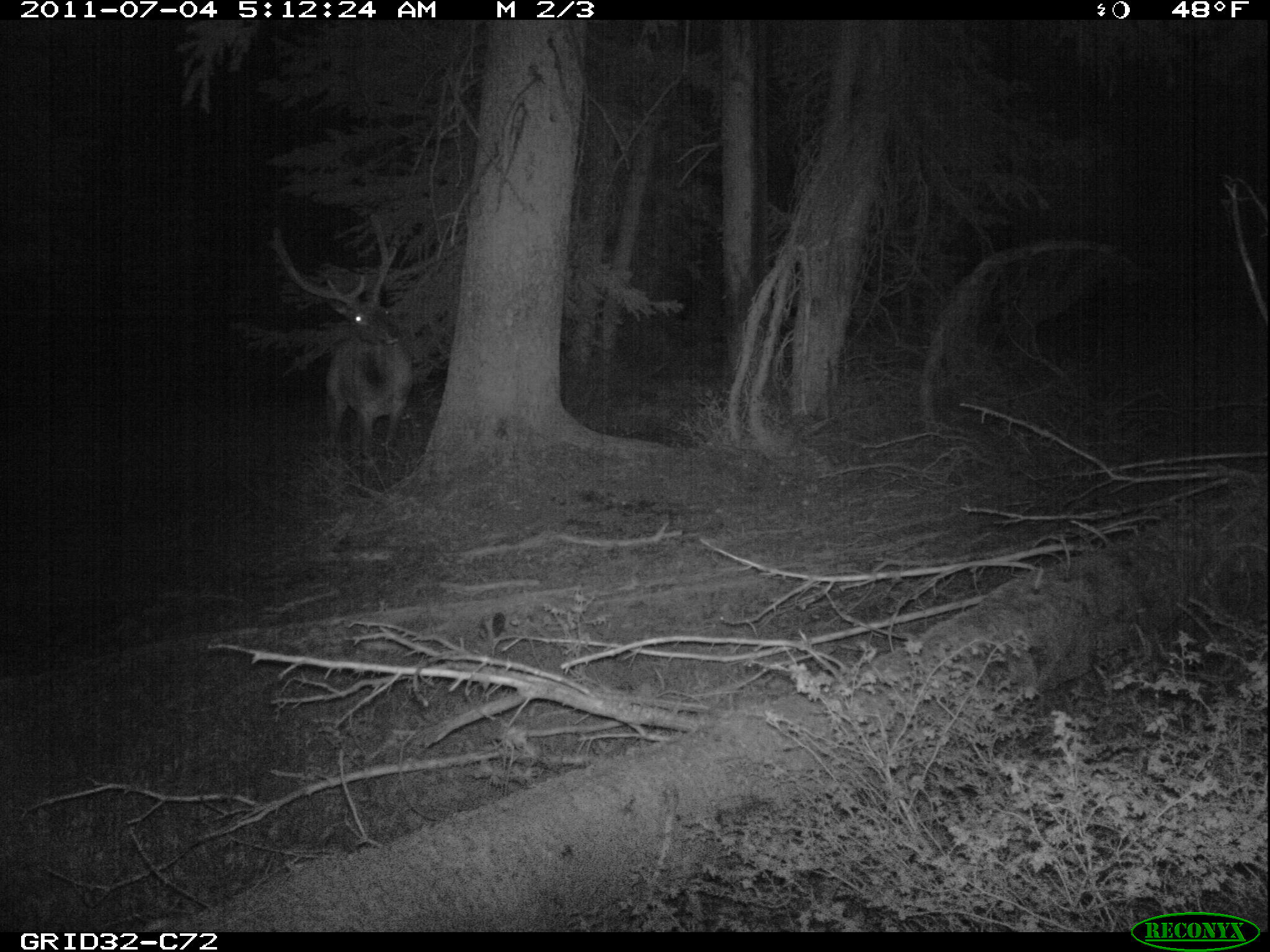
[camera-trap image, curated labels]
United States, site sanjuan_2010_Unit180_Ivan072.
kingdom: Animalia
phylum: Chordata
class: Mammalia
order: Artiodactyla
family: Cervidae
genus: Cervus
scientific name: Cervus elaphus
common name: red deer